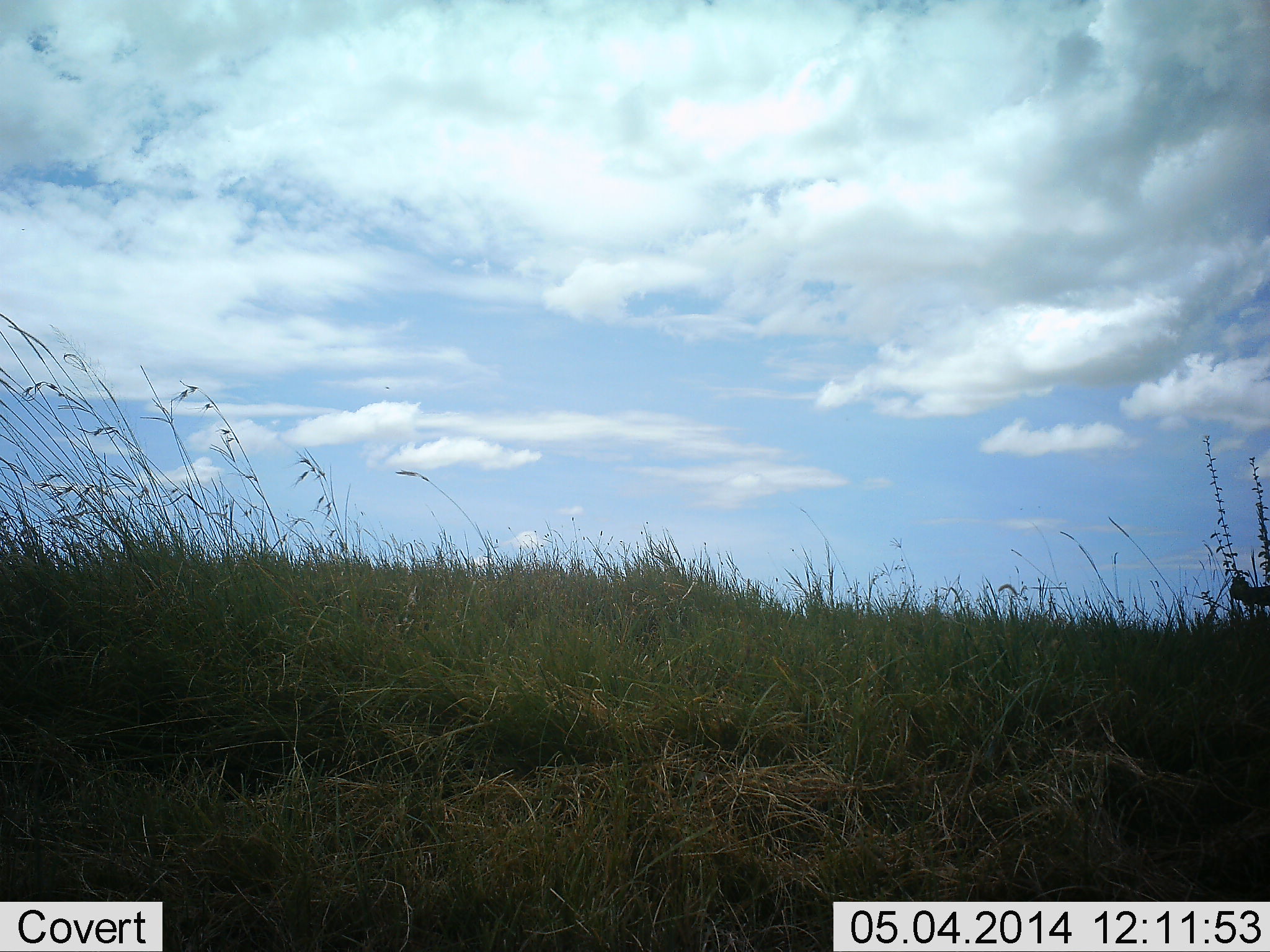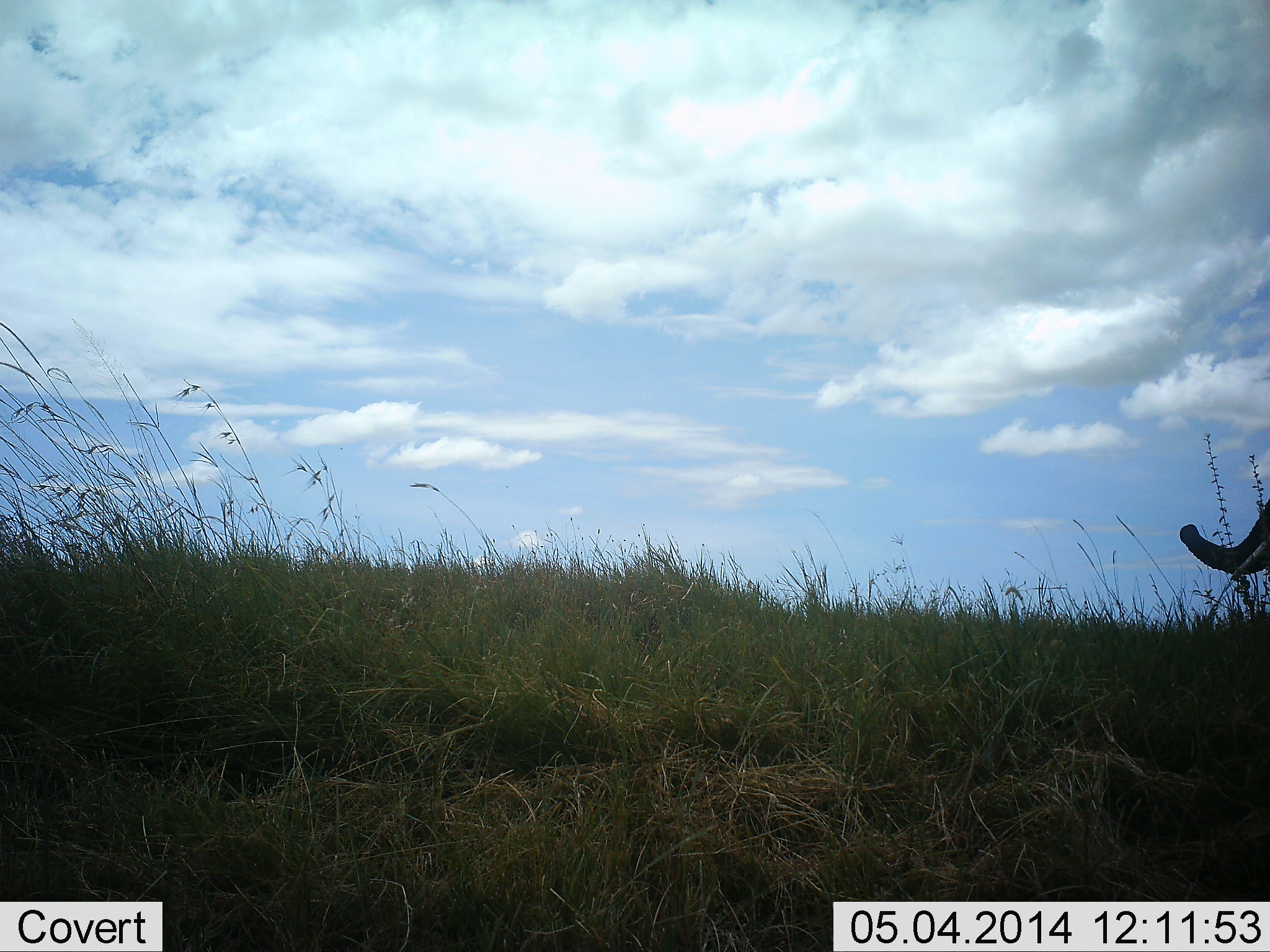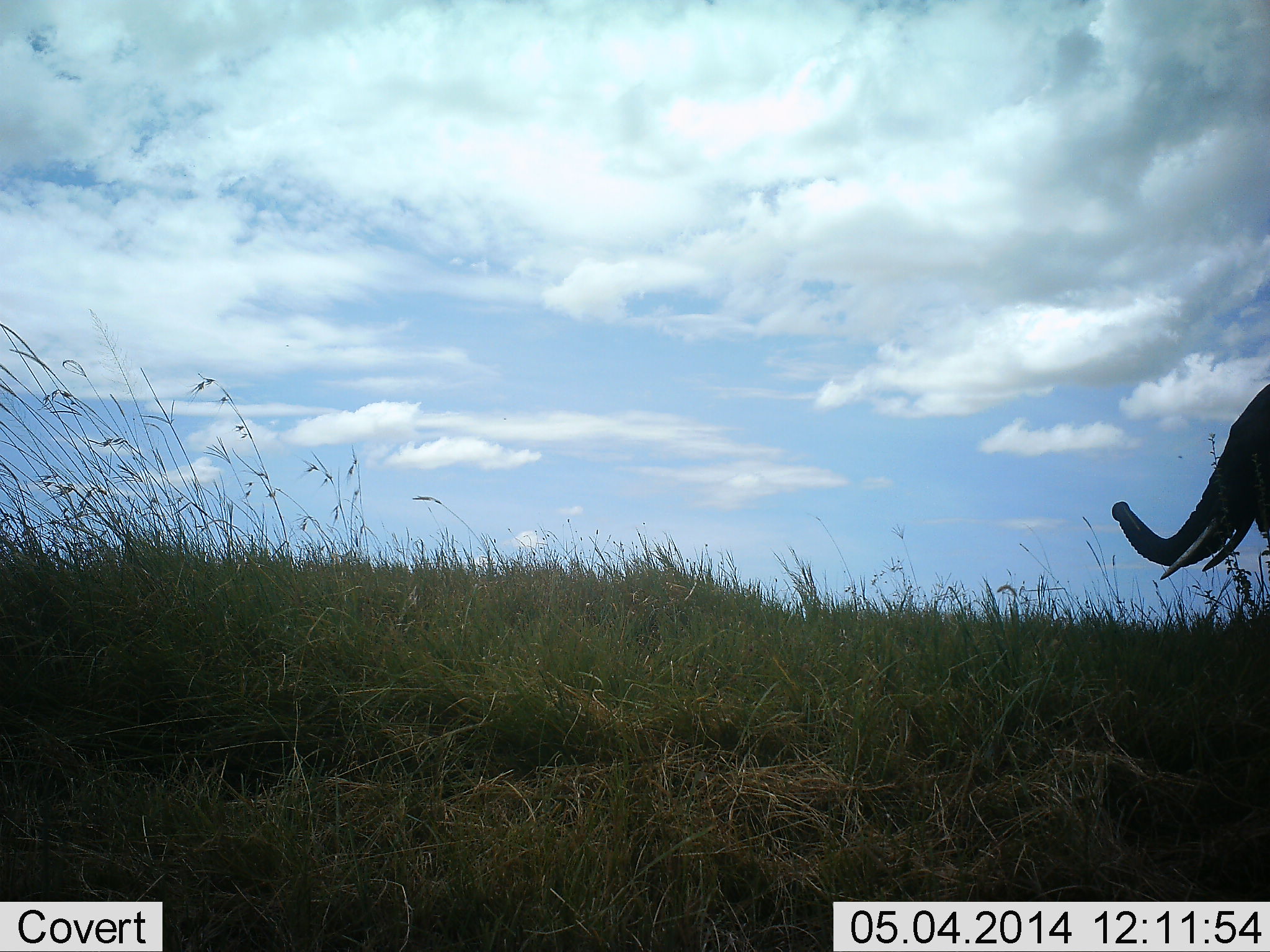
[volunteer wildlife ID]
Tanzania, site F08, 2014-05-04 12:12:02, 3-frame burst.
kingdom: Animalia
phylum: Chordata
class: Mammalia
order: Proboscidea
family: Elephantidae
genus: Loxodonta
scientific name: Loxodonta africana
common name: african bush elephant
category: elephant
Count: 1.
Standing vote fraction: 10%.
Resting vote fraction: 0%.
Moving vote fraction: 90%.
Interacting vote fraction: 0%.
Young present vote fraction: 0%.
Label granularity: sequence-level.